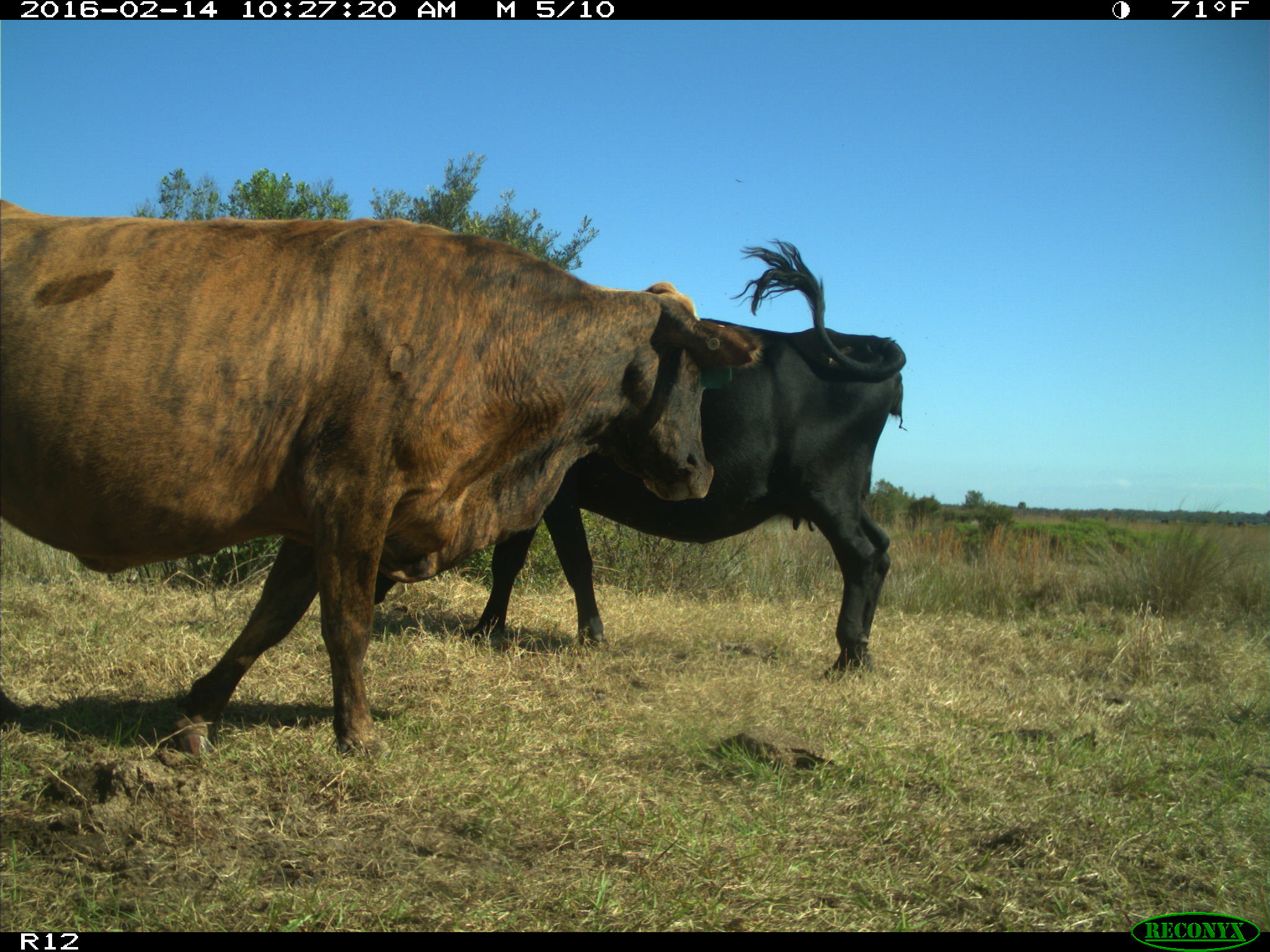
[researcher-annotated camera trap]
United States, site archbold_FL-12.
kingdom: Animalia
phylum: Chordata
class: Mammalia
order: Artiodactyla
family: Bovidae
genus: Bos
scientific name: Bos taurus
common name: domestic cow